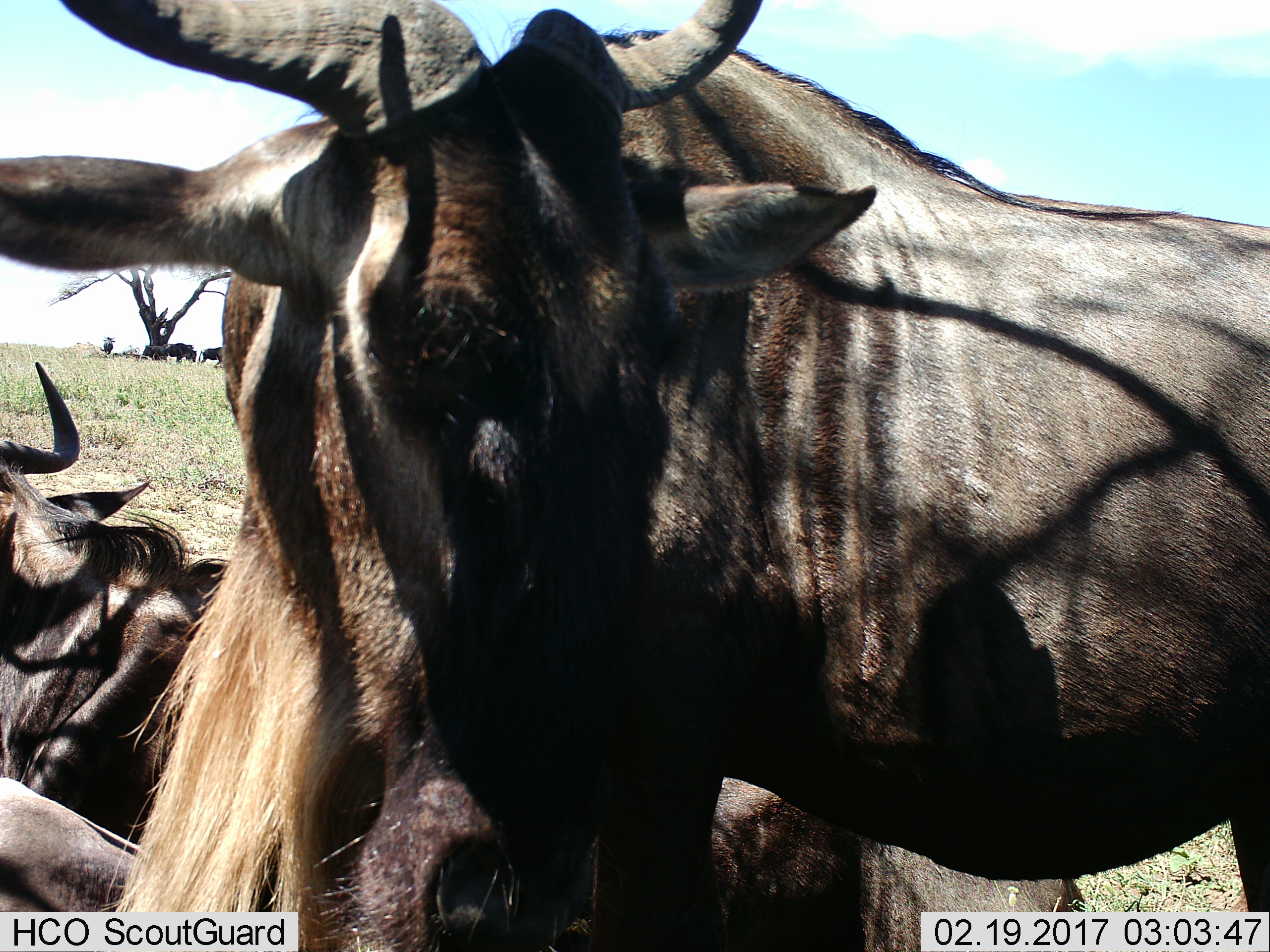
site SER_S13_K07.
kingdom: Animalia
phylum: Chordata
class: Mammalia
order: Artiodactyla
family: Bovidae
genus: Connochaetes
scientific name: Connochaetes taurinus taurinus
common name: blue wildebeest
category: wildebeestblue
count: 6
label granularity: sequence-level